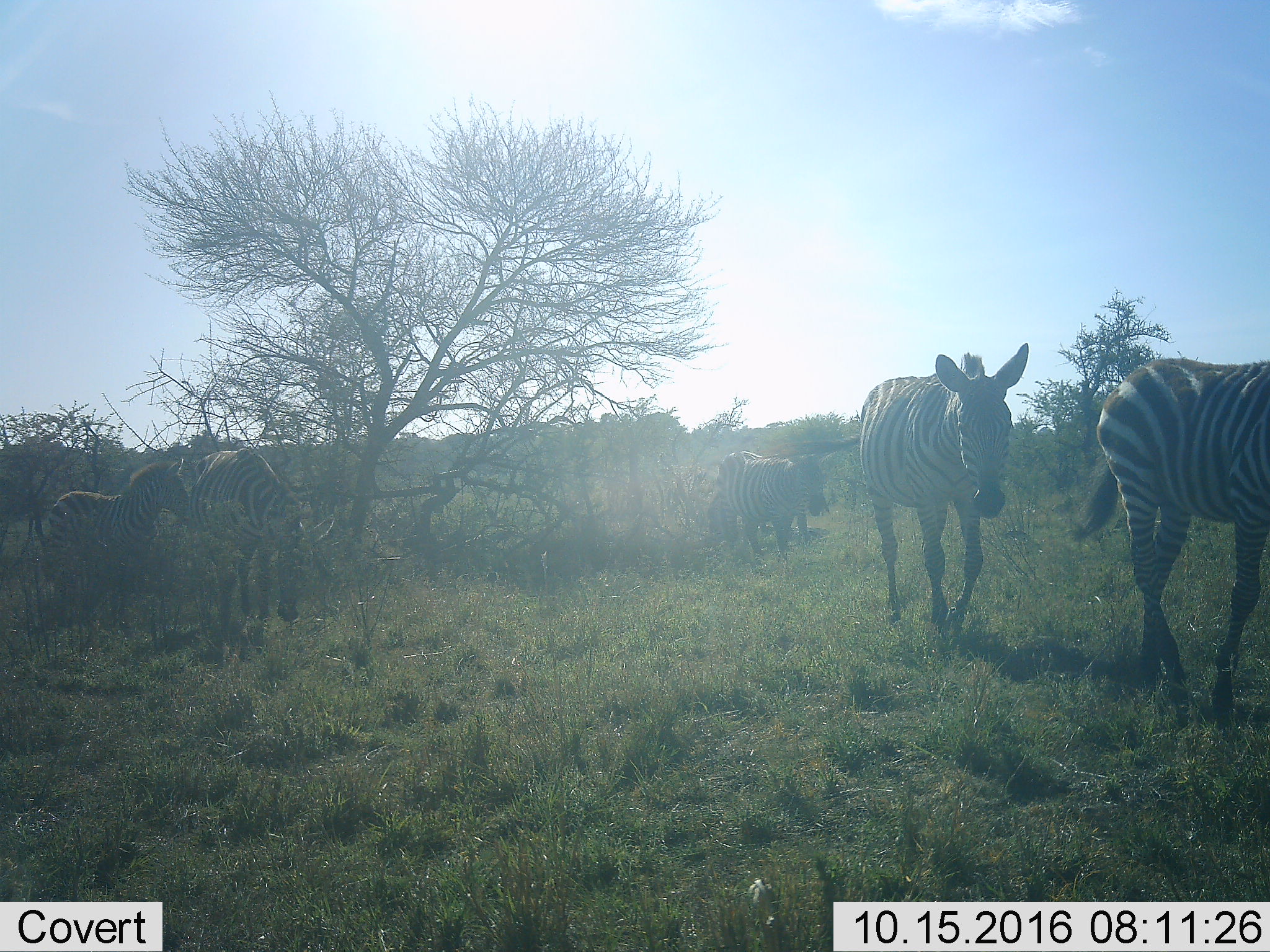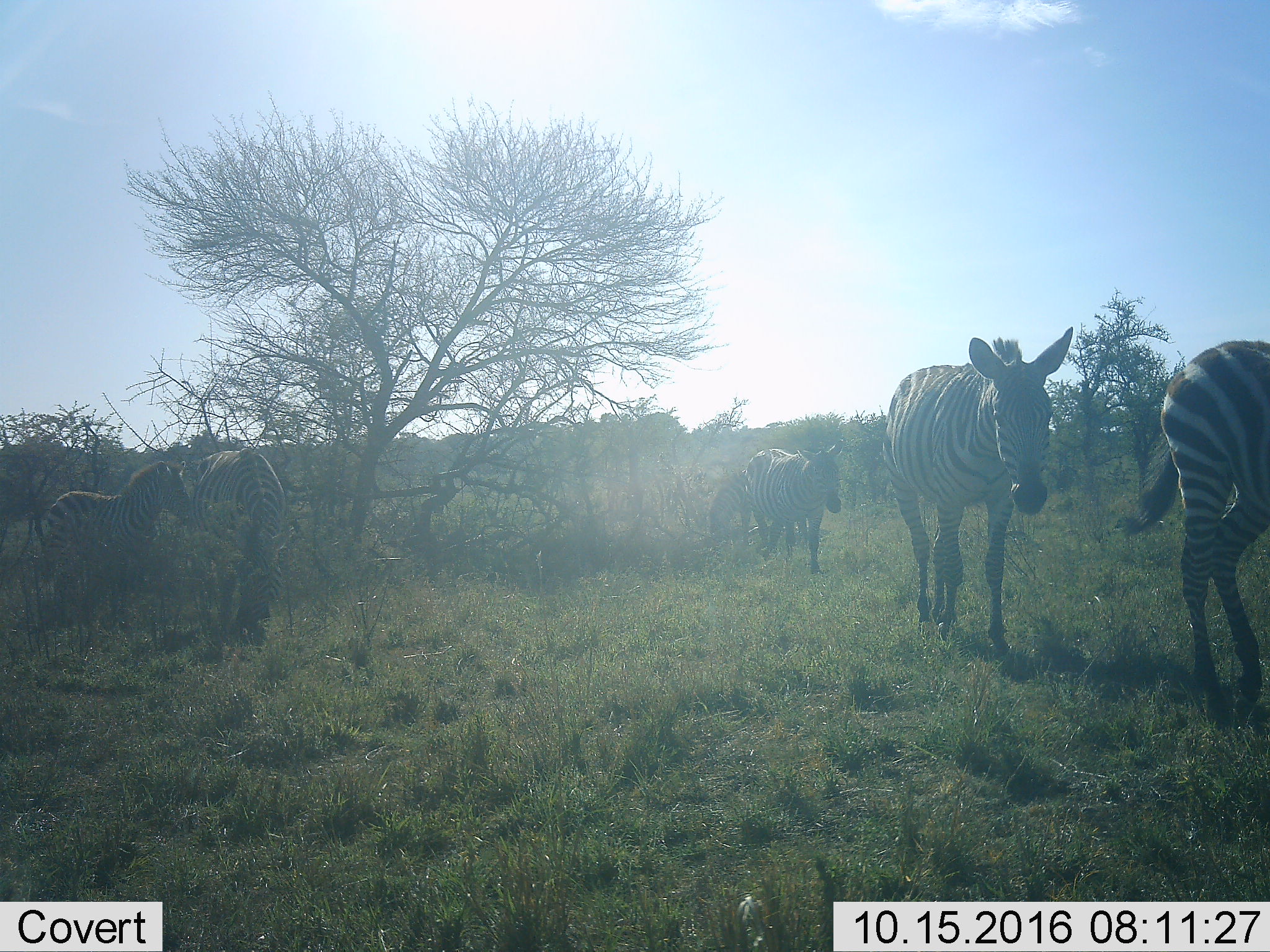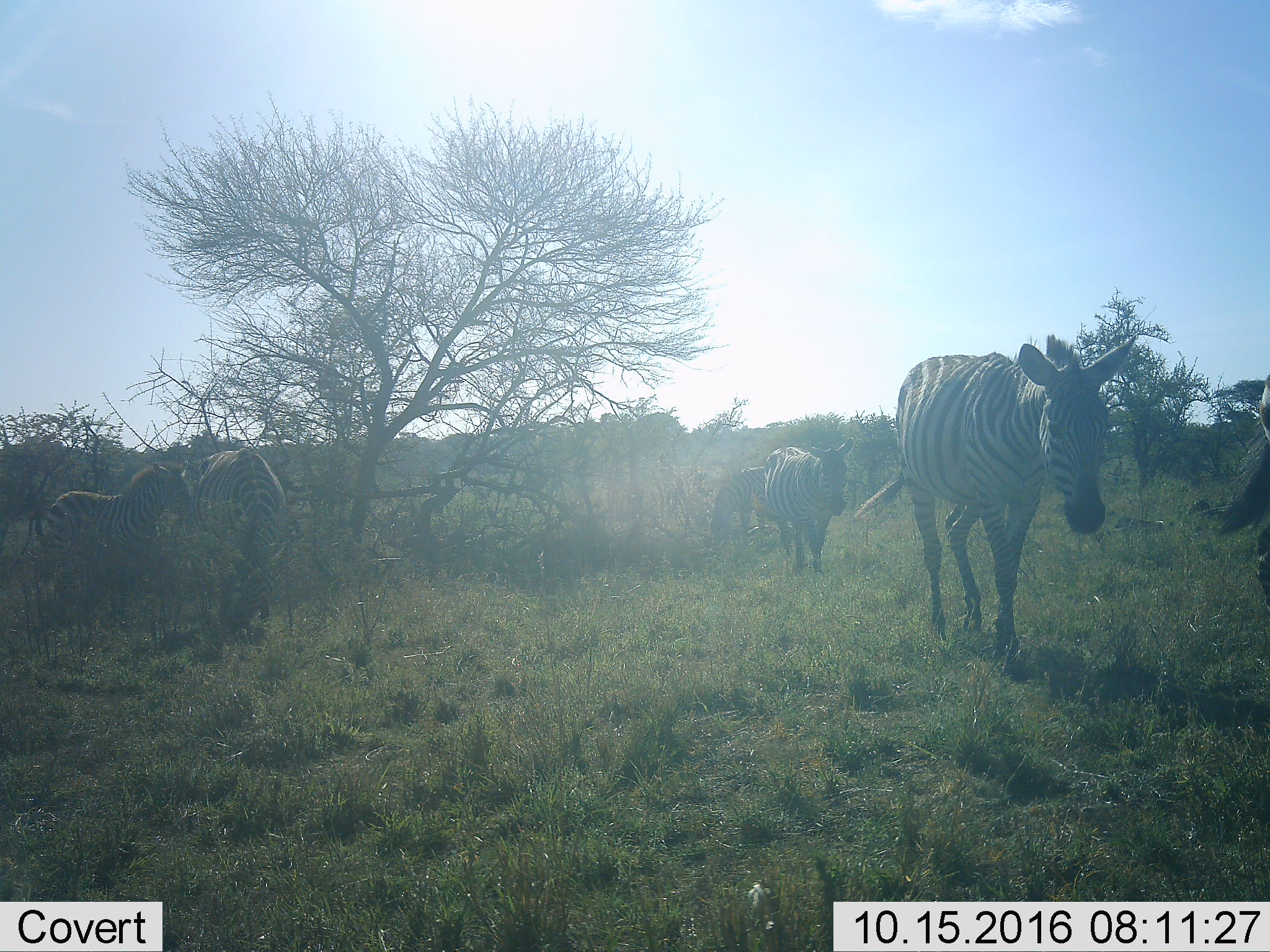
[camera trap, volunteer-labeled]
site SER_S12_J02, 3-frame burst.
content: unidentified animal